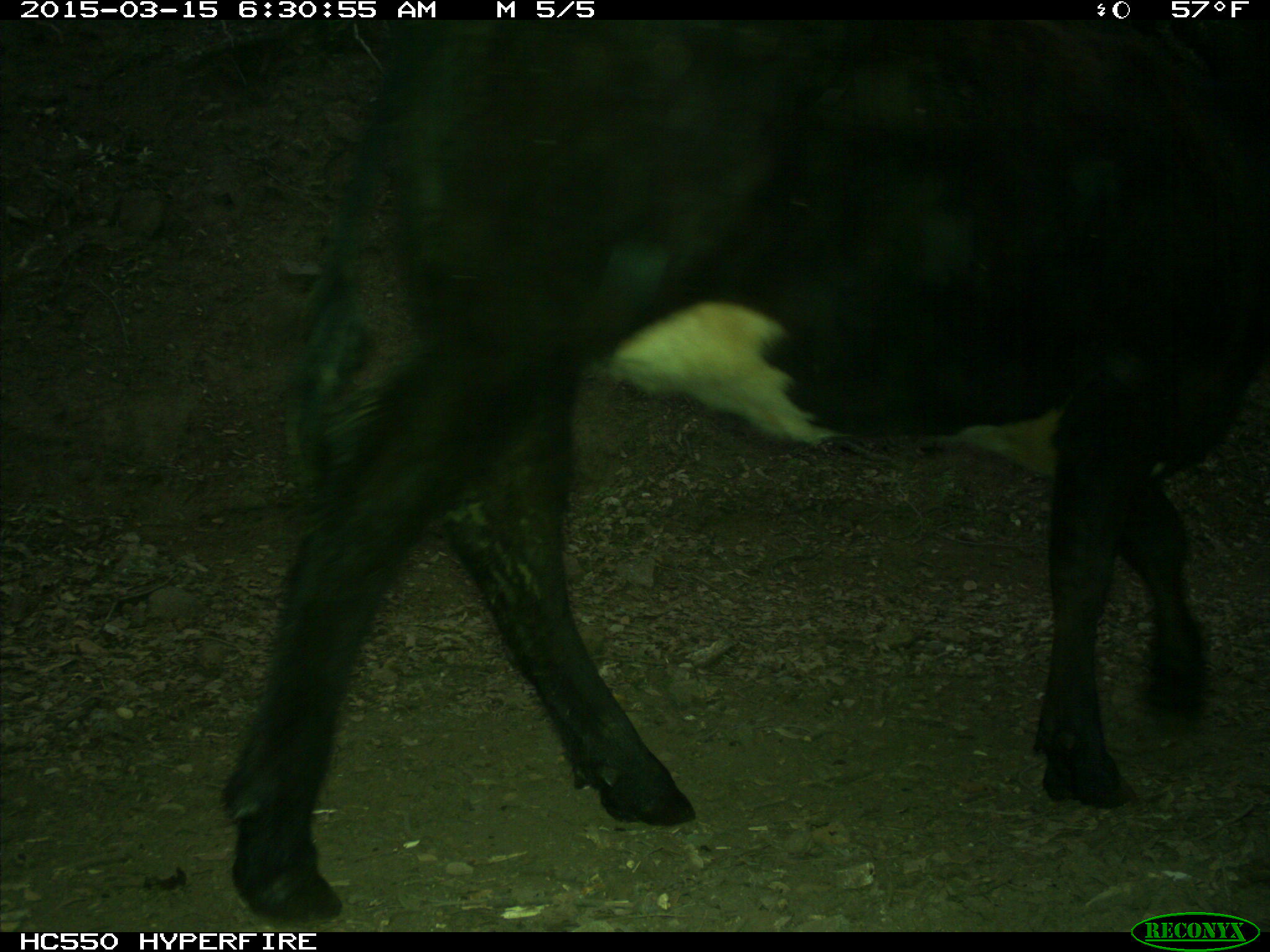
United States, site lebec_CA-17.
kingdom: Animalia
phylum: Chordata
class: Mammalia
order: Artiodactyla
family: Bovidae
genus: Bos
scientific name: Bos taurus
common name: domestic cow